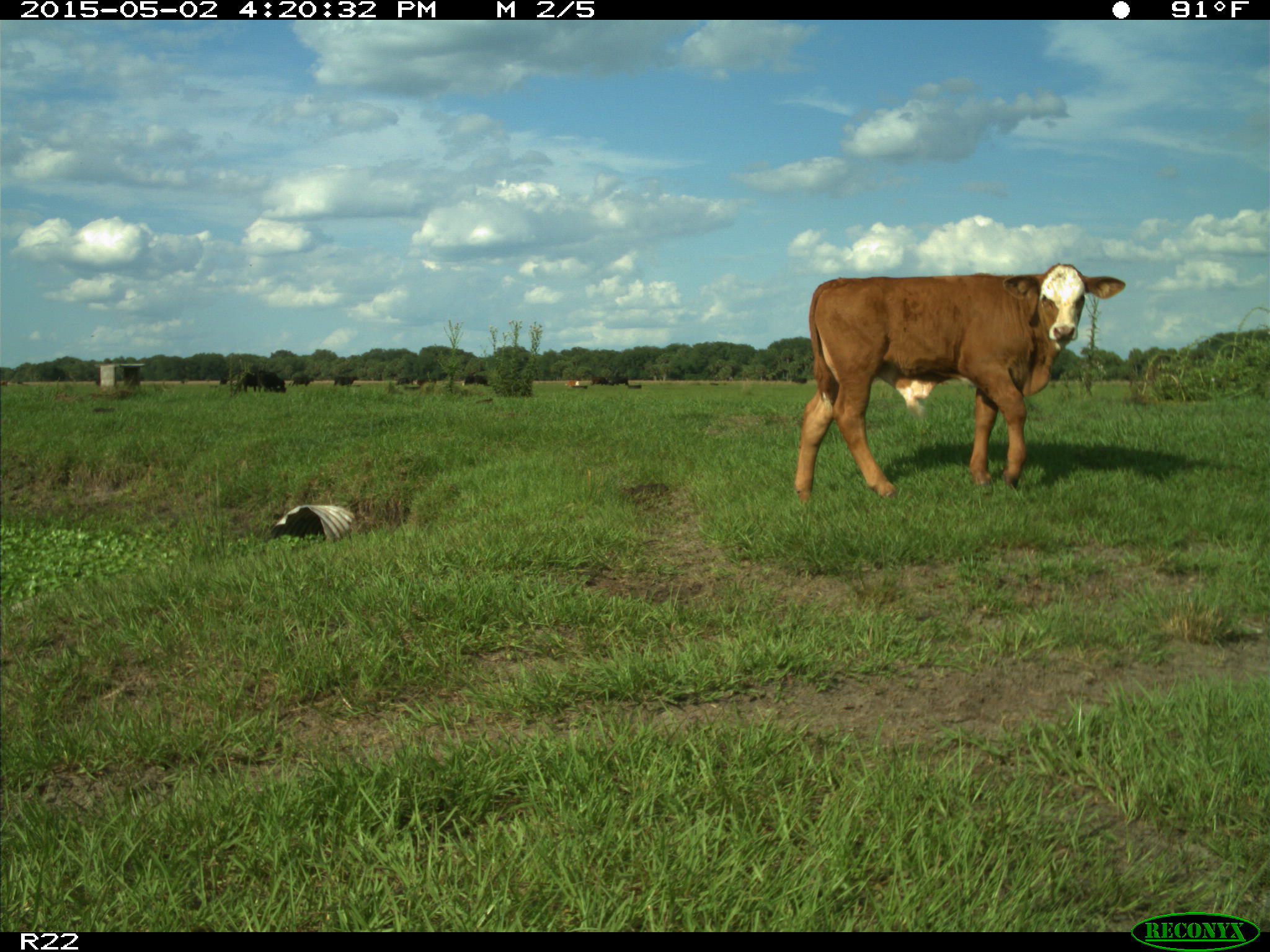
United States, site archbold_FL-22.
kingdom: Animalia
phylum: Chordata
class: Mammalia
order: Artiodactyla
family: Bovidae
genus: Bos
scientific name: Bos taurus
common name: domestic cow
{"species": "Bos taurus (domestic cow)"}